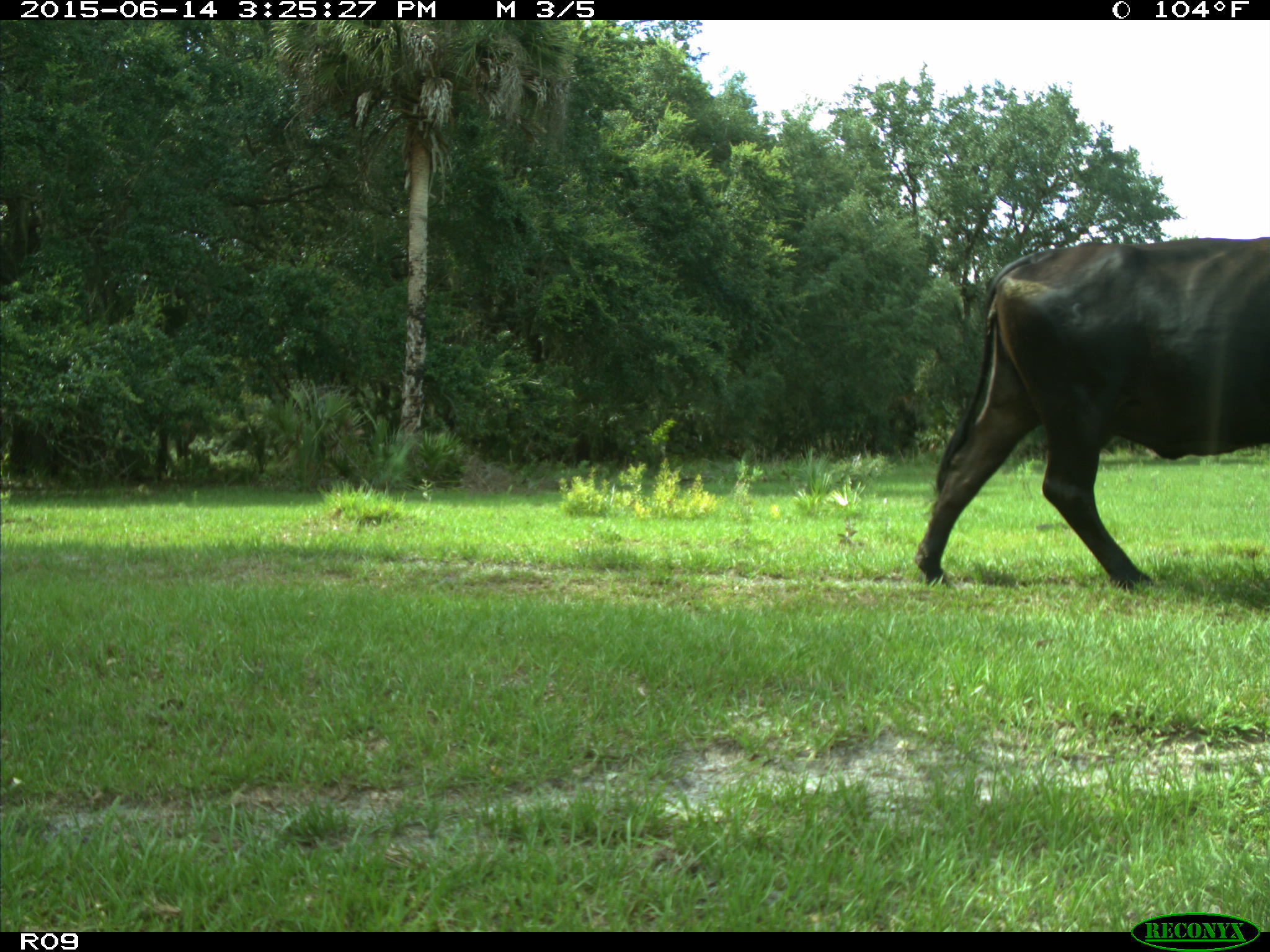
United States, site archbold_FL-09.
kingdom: Animalia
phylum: Chordata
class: Mammalia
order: Artiodactyla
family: Bovidae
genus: Bos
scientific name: Bos taurus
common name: domestic cow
Bos taurus (domestic cow).